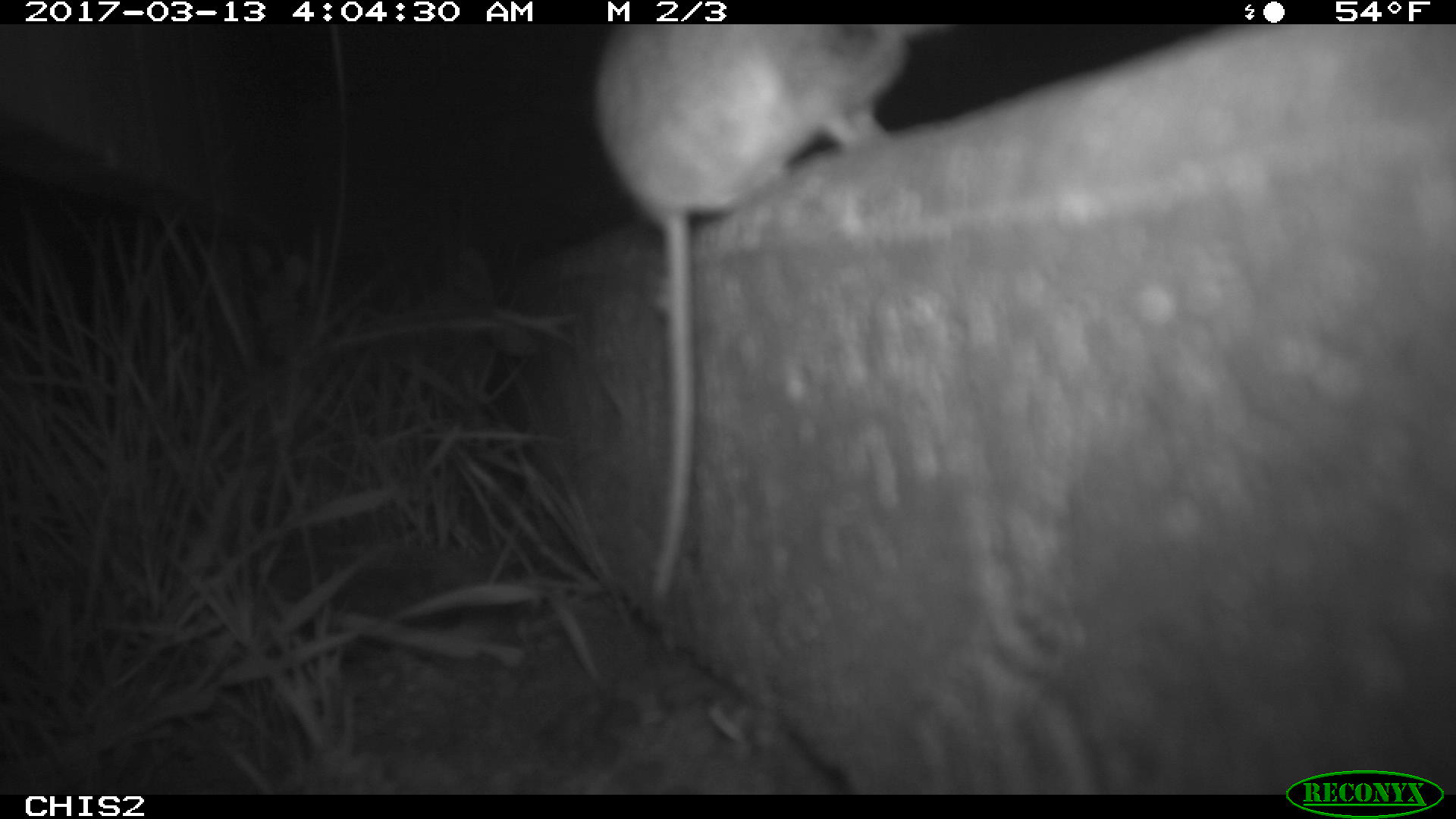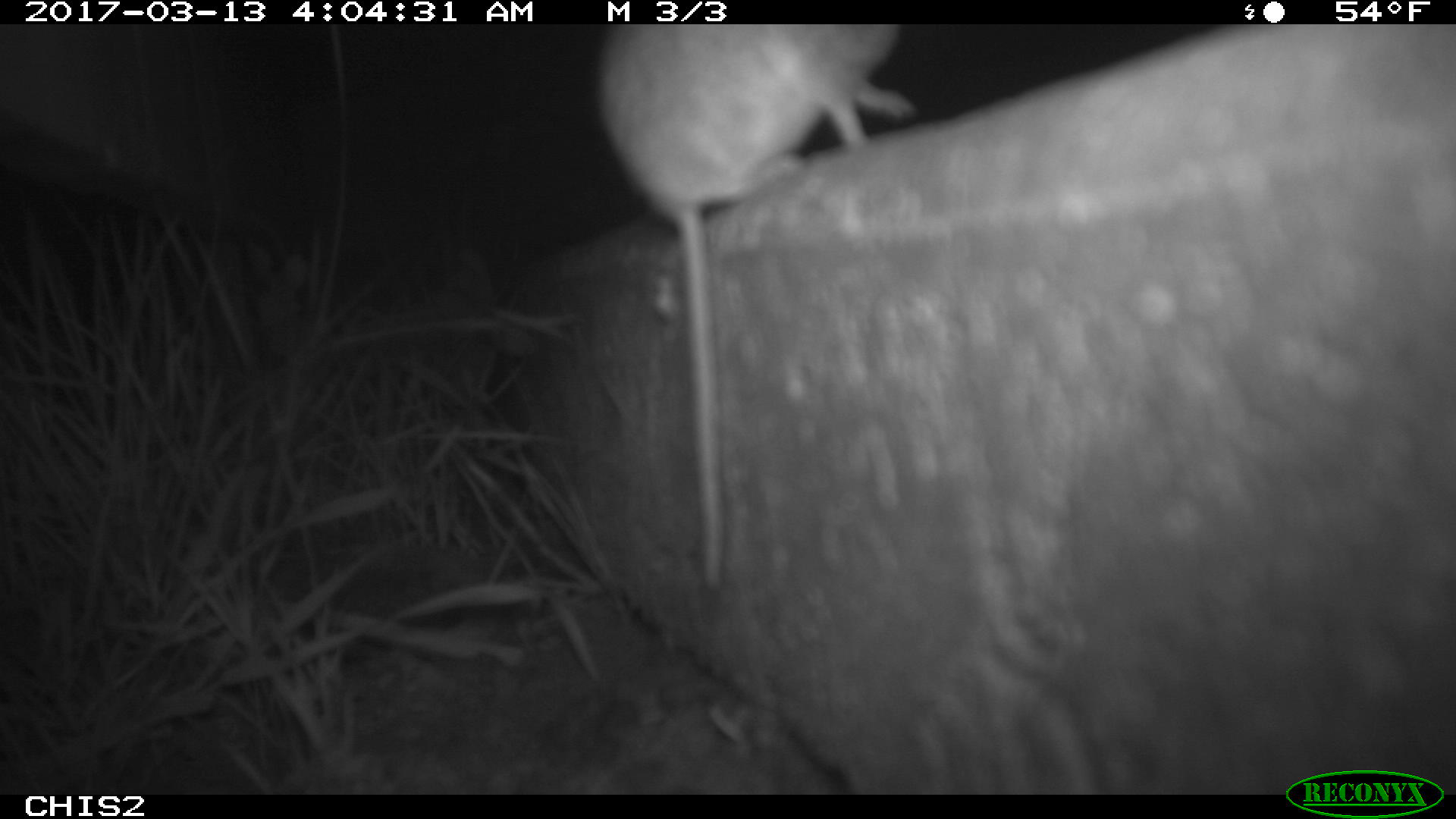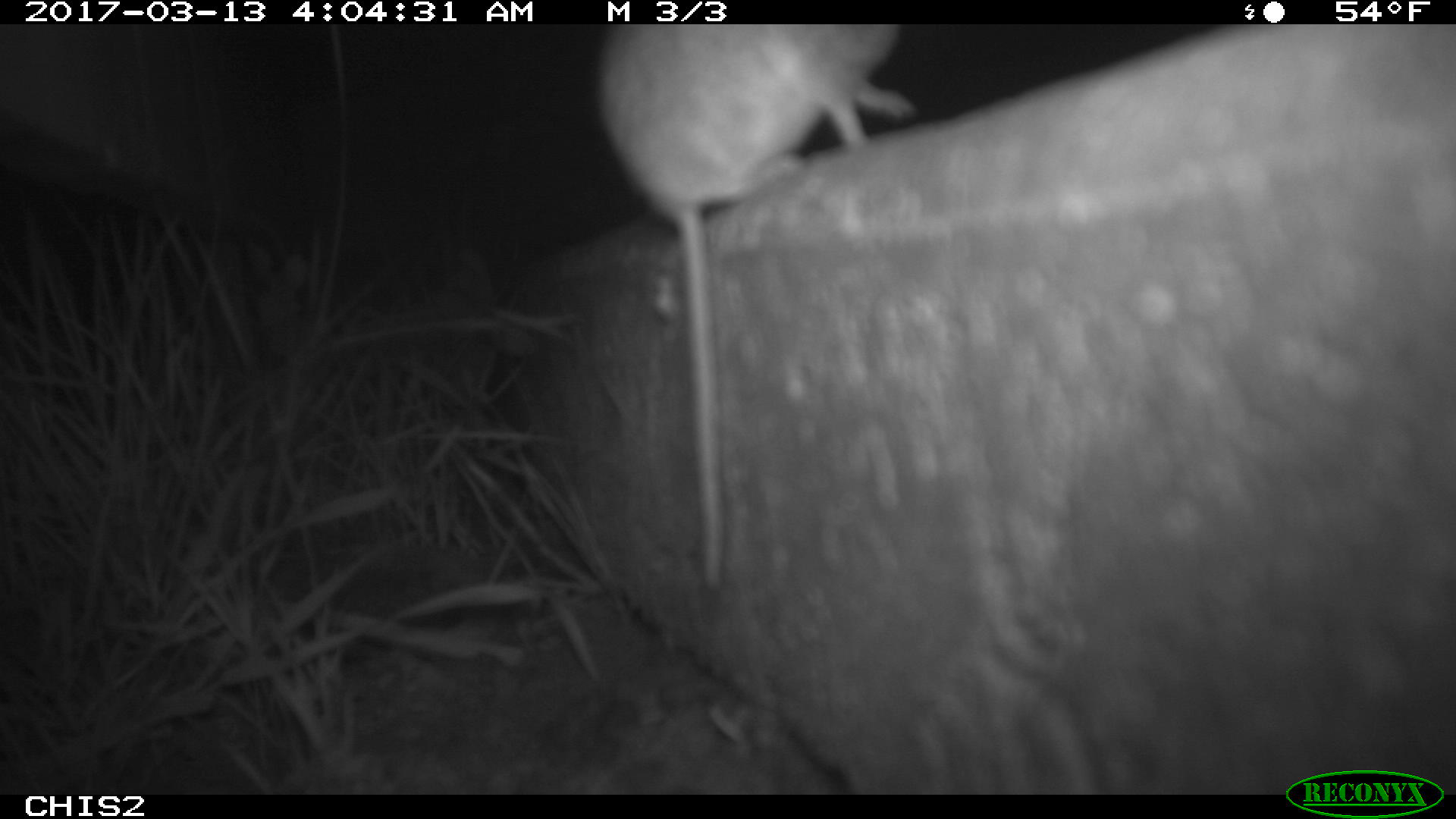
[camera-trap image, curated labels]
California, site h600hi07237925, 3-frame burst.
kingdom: Animalia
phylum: Chordata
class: Mammalia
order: Rodentia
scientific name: Rodentia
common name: rodent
Rodent (Rodentia).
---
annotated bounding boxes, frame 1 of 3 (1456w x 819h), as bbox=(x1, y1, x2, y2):
rodent: bbox=(590, 24, 958, 597)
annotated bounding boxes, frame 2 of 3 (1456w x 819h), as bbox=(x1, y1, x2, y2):
rodent: bbox=(598, 24, 917, 591)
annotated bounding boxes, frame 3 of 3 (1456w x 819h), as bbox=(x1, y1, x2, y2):
rodent: bbox=(595, 24, 919, 585)